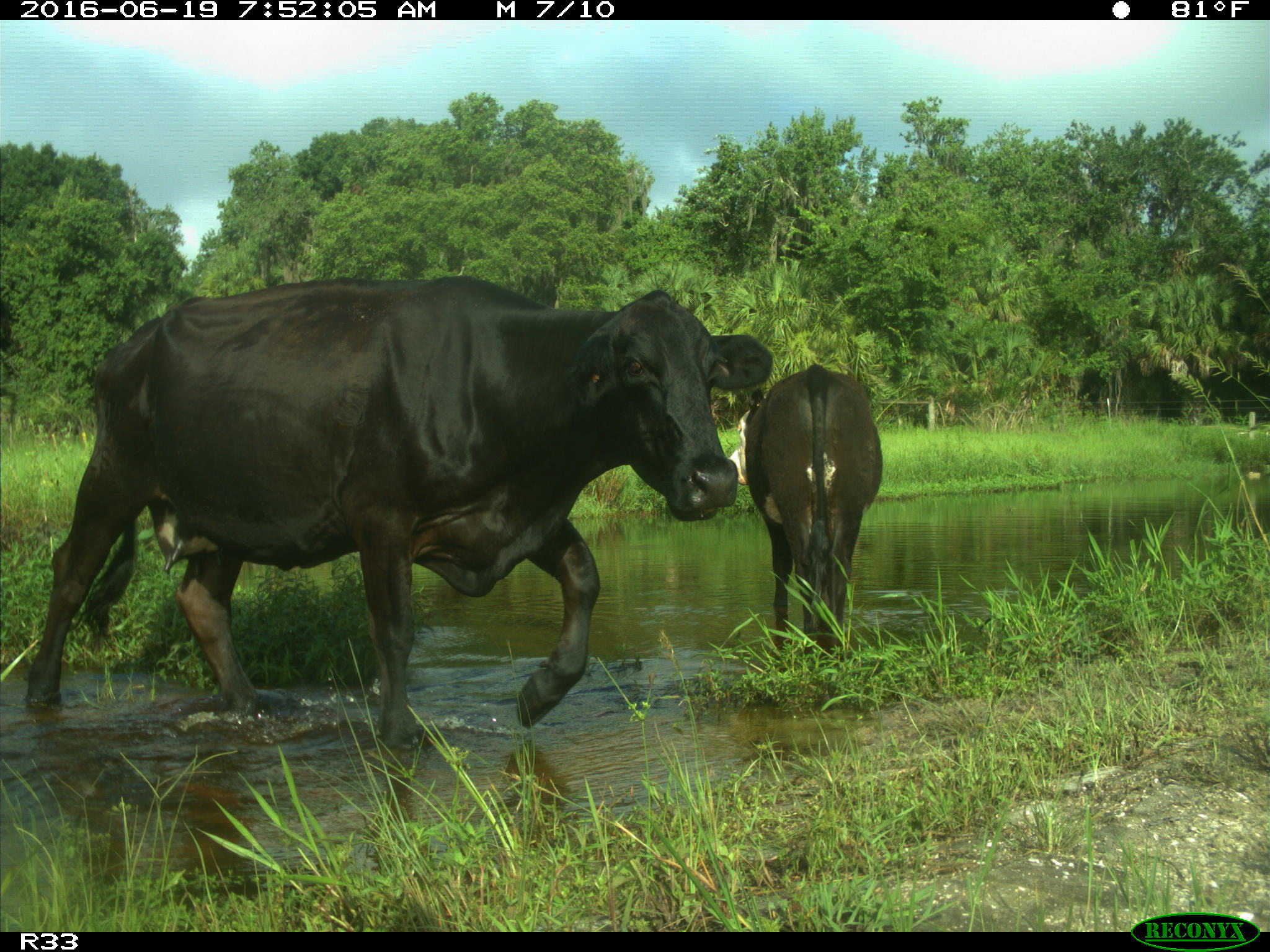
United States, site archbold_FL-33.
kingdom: Animalia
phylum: Chordata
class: Mammalia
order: Artiodactyla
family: Bovidae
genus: Bos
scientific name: Bos taurus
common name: domestic cow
Bos taurus (domestic cow).